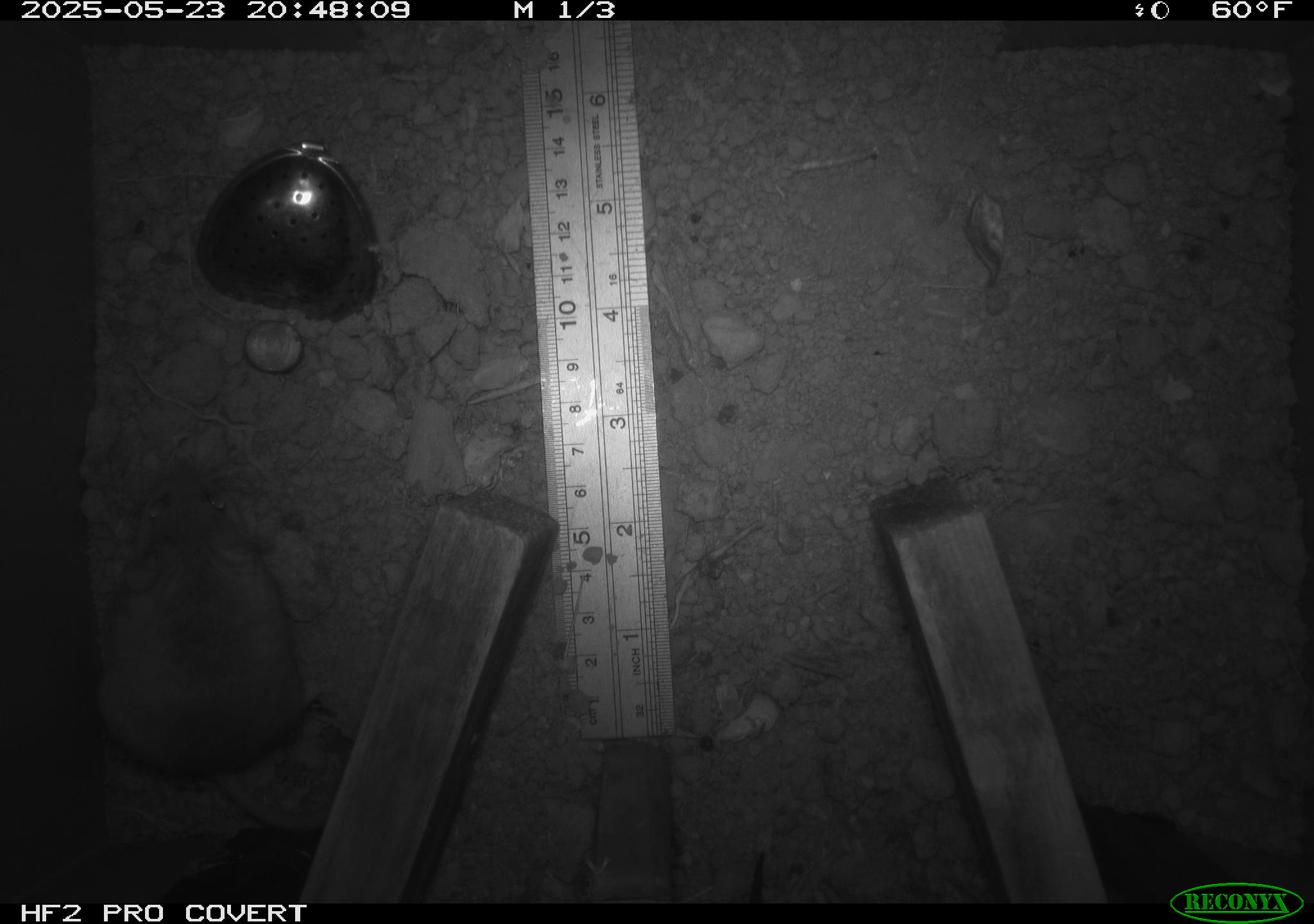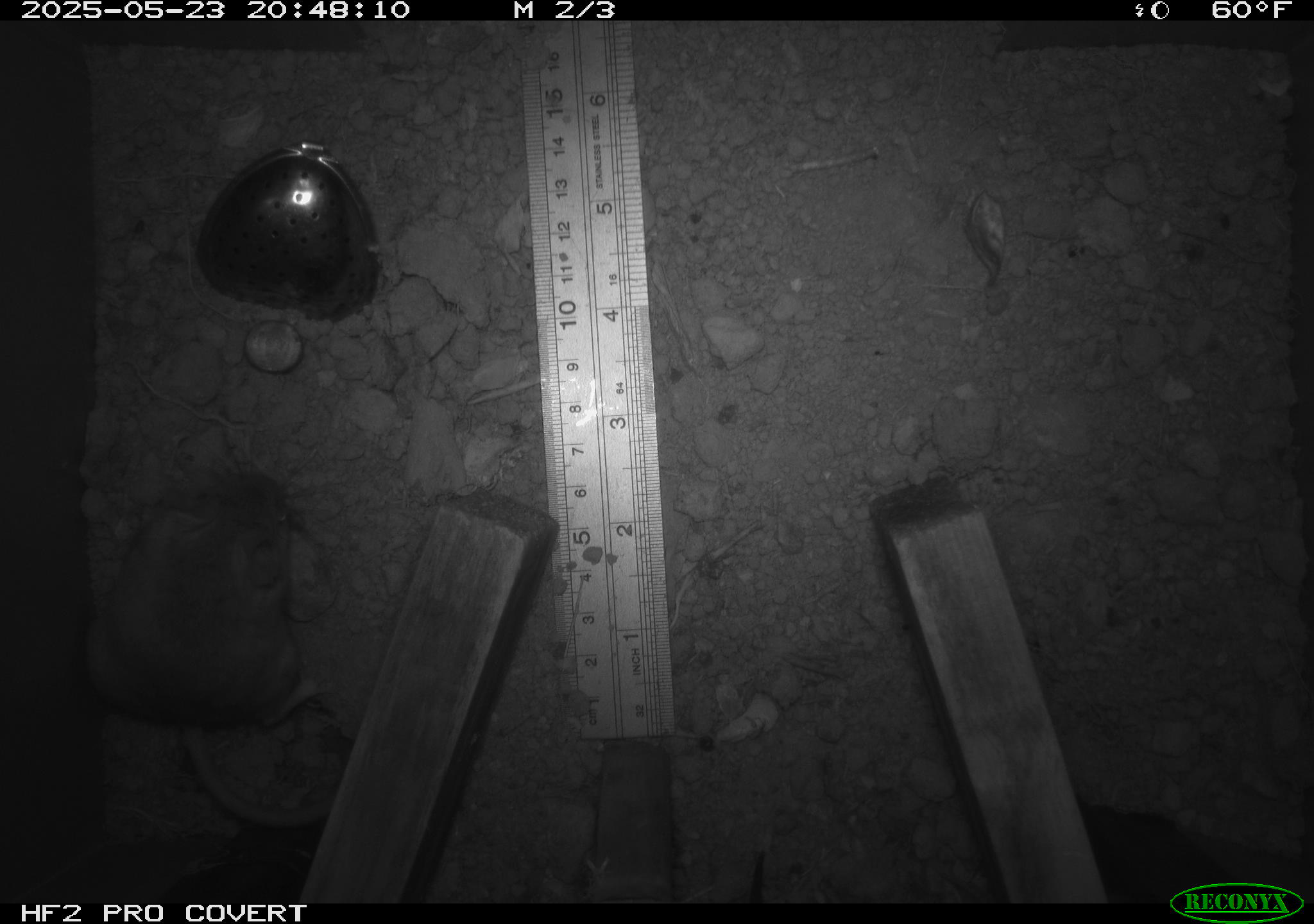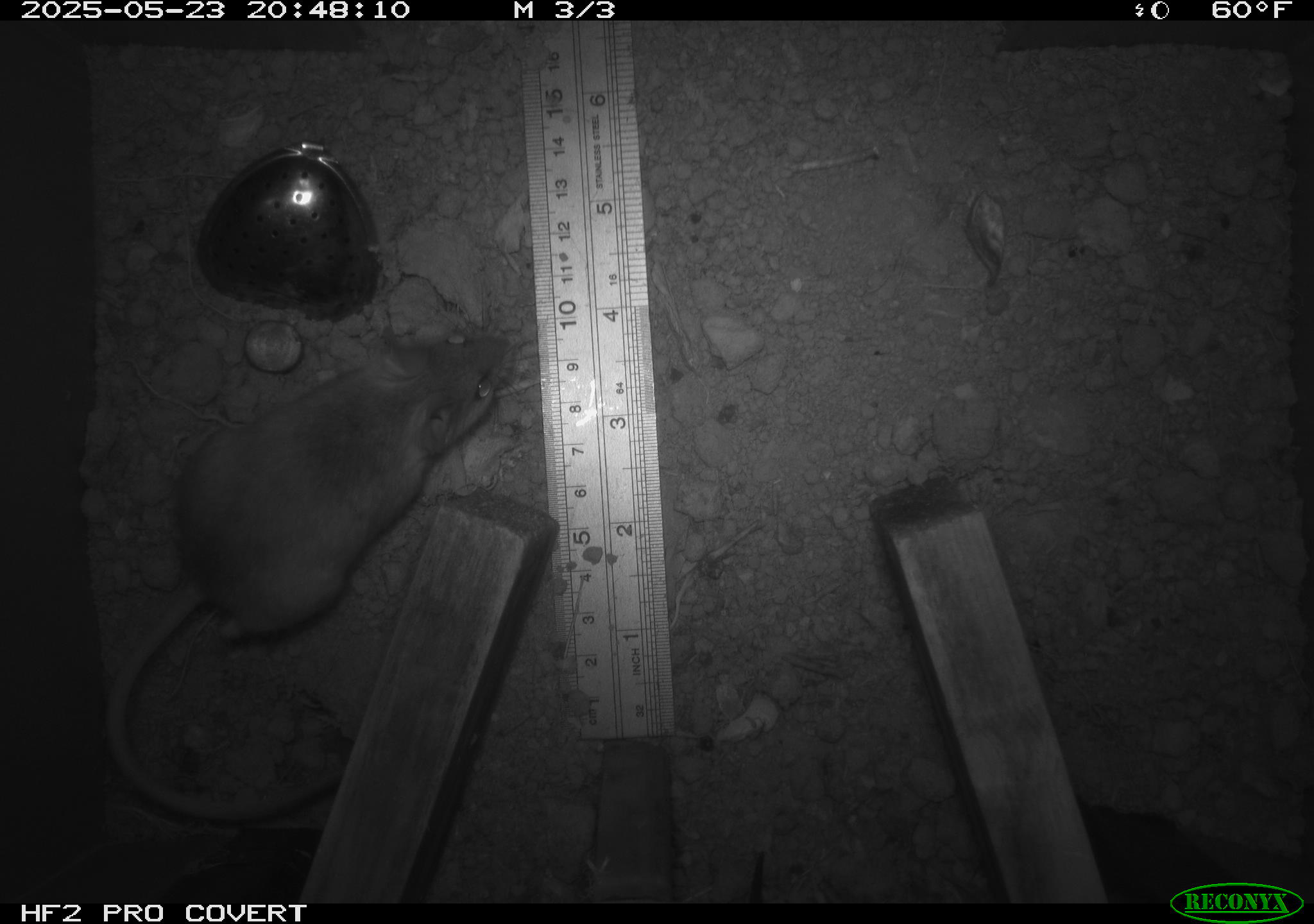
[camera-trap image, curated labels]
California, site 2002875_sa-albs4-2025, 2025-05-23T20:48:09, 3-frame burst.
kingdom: Animalia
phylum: Chordata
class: Mammalia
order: Rodentia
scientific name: Rodentia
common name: mouse species